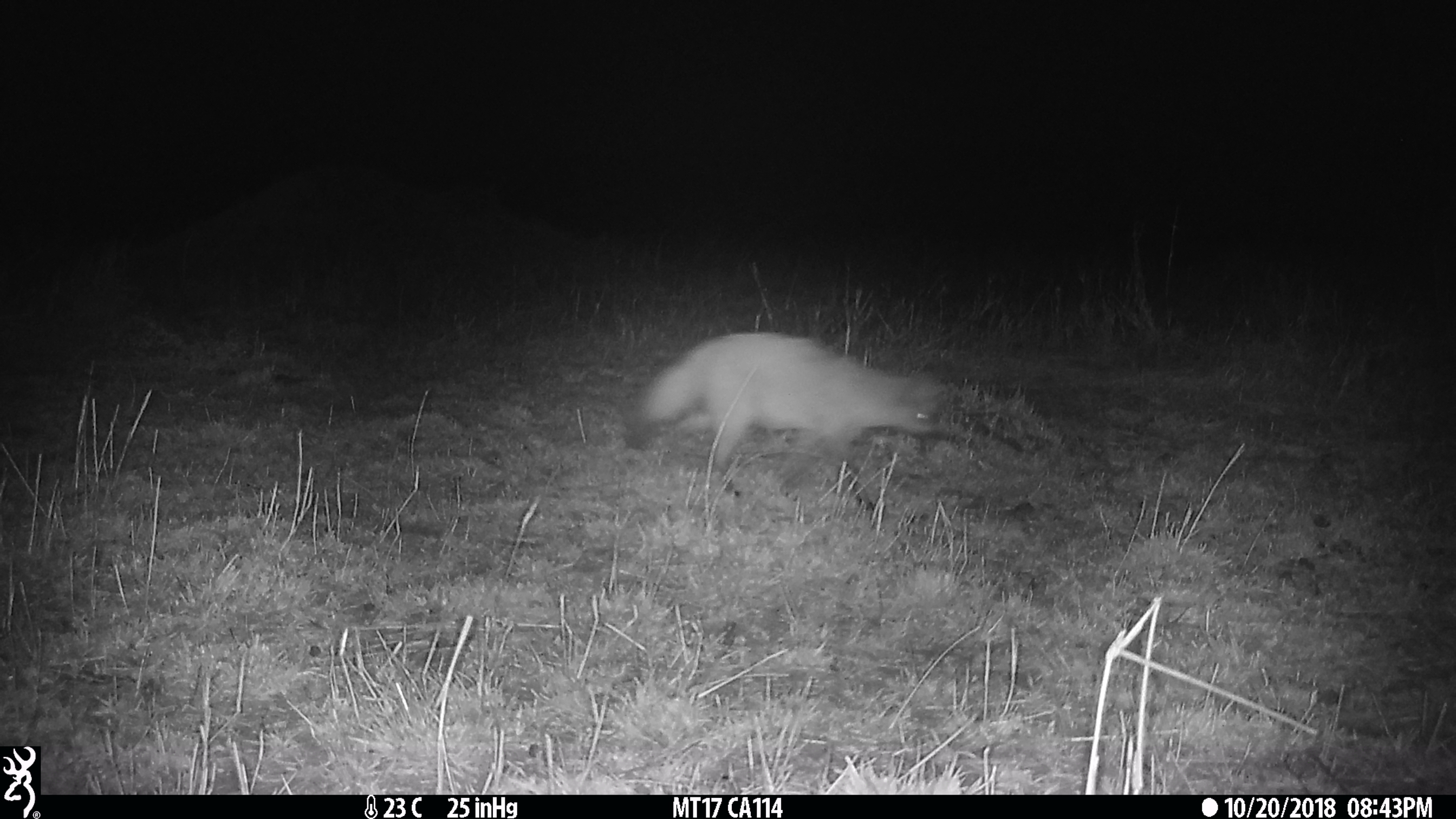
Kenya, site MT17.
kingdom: Animalia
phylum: Chordata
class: Mammalia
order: Carnivora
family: Canidae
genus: Otocyon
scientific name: Otocyon megalotis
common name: bat-eared fox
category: bateared fox